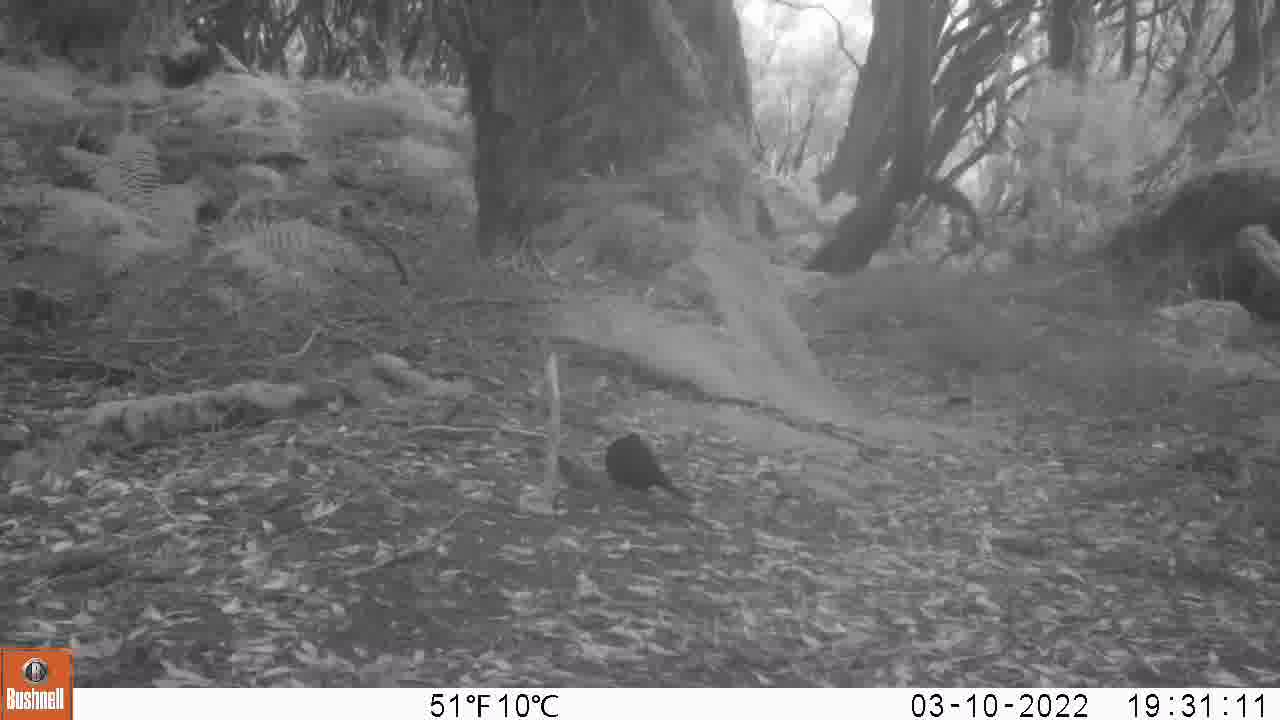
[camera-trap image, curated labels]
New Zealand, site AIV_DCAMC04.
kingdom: Animalia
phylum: Chordata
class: Aves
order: Passeriformes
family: Turdidae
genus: Turdus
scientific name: Turdus merula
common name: eurasian blackbird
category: blackbird